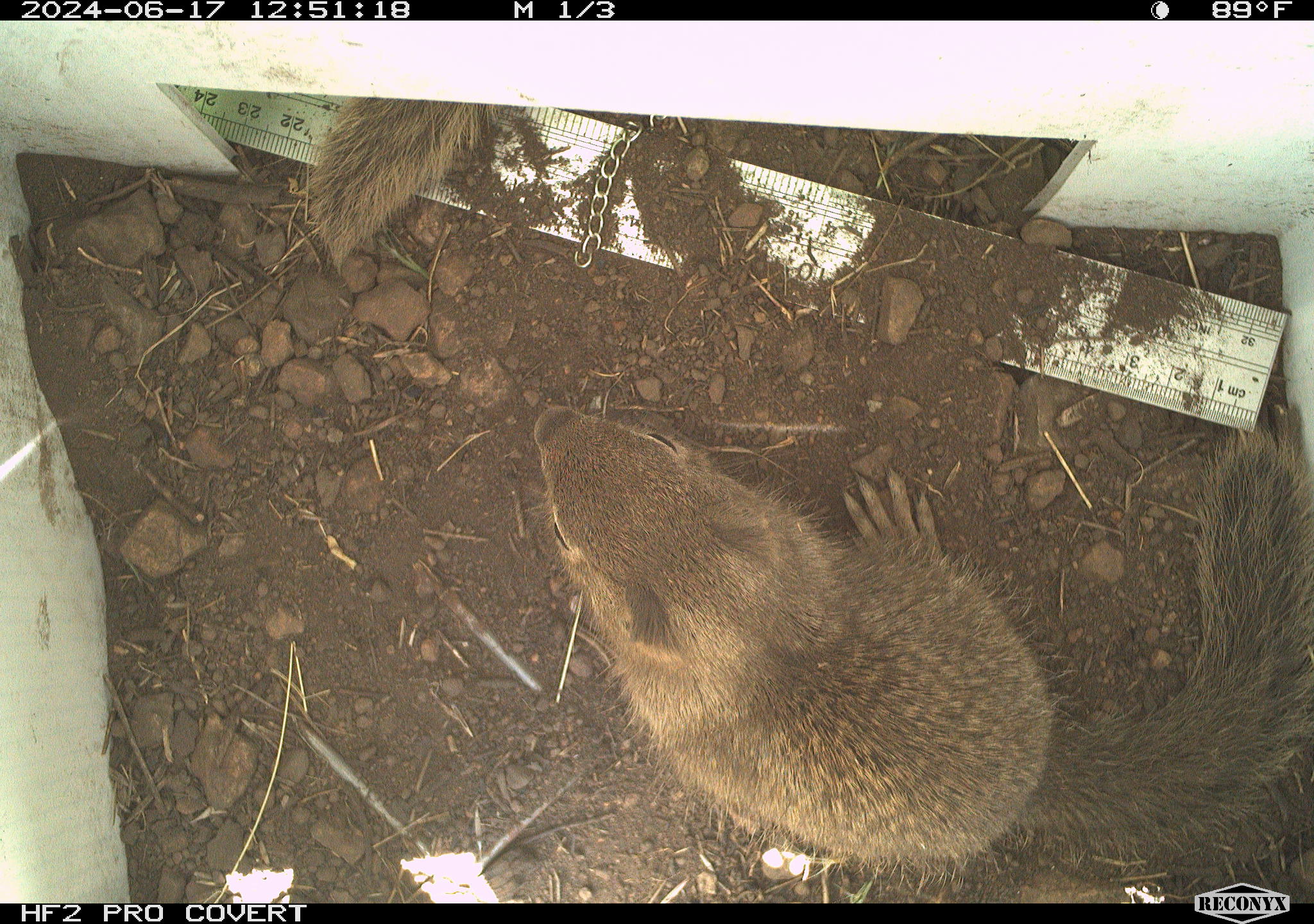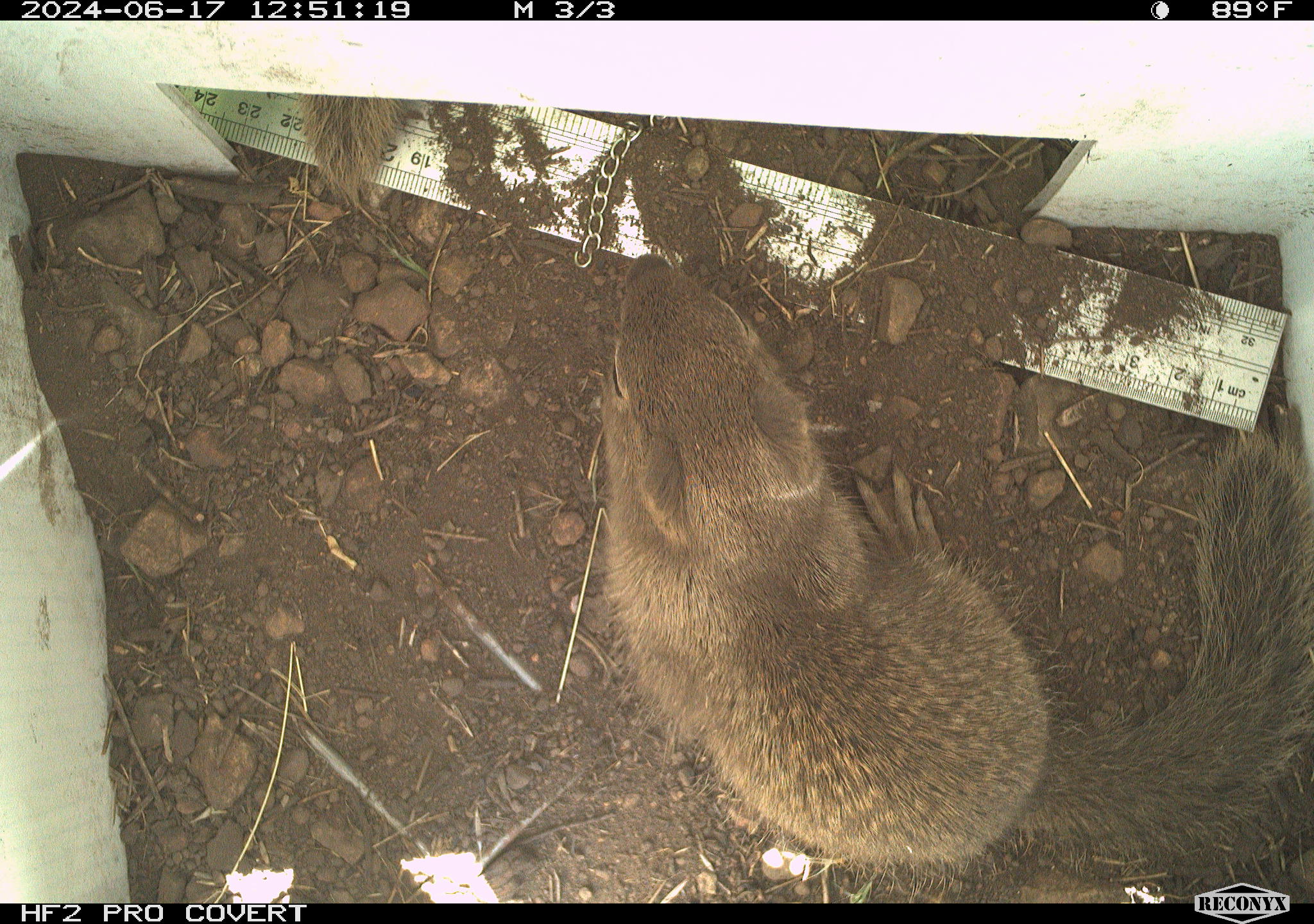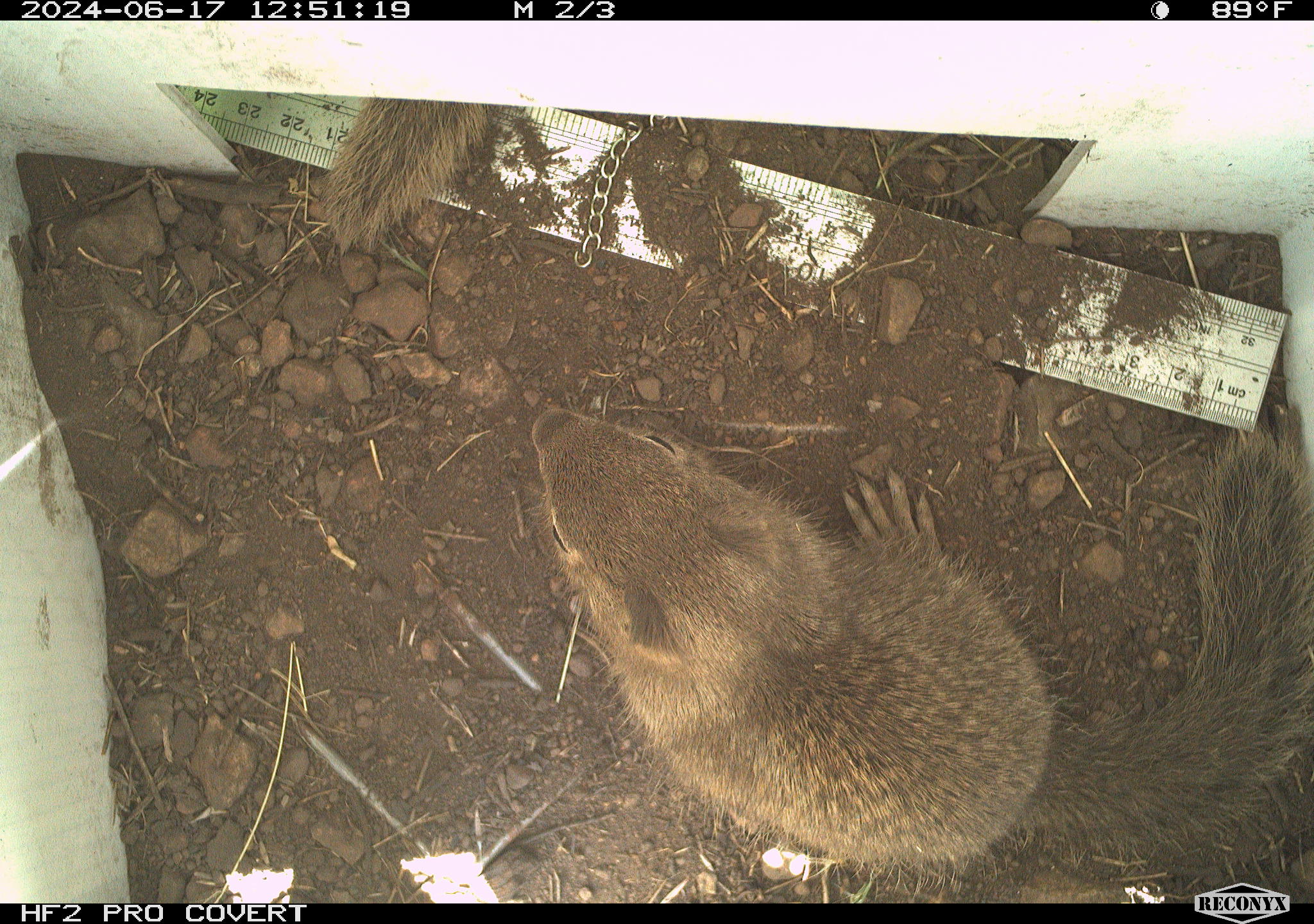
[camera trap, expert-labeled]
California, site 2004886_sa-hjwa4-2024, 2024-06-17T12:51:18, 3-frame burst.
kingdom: Animalia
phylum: Chordata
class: Mammalia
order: Rodentia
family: Sciuridae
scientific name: Sciuridae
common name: squirrels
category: sciuridae family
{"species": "sciuridae family (squirrels) (Sciuridae)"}